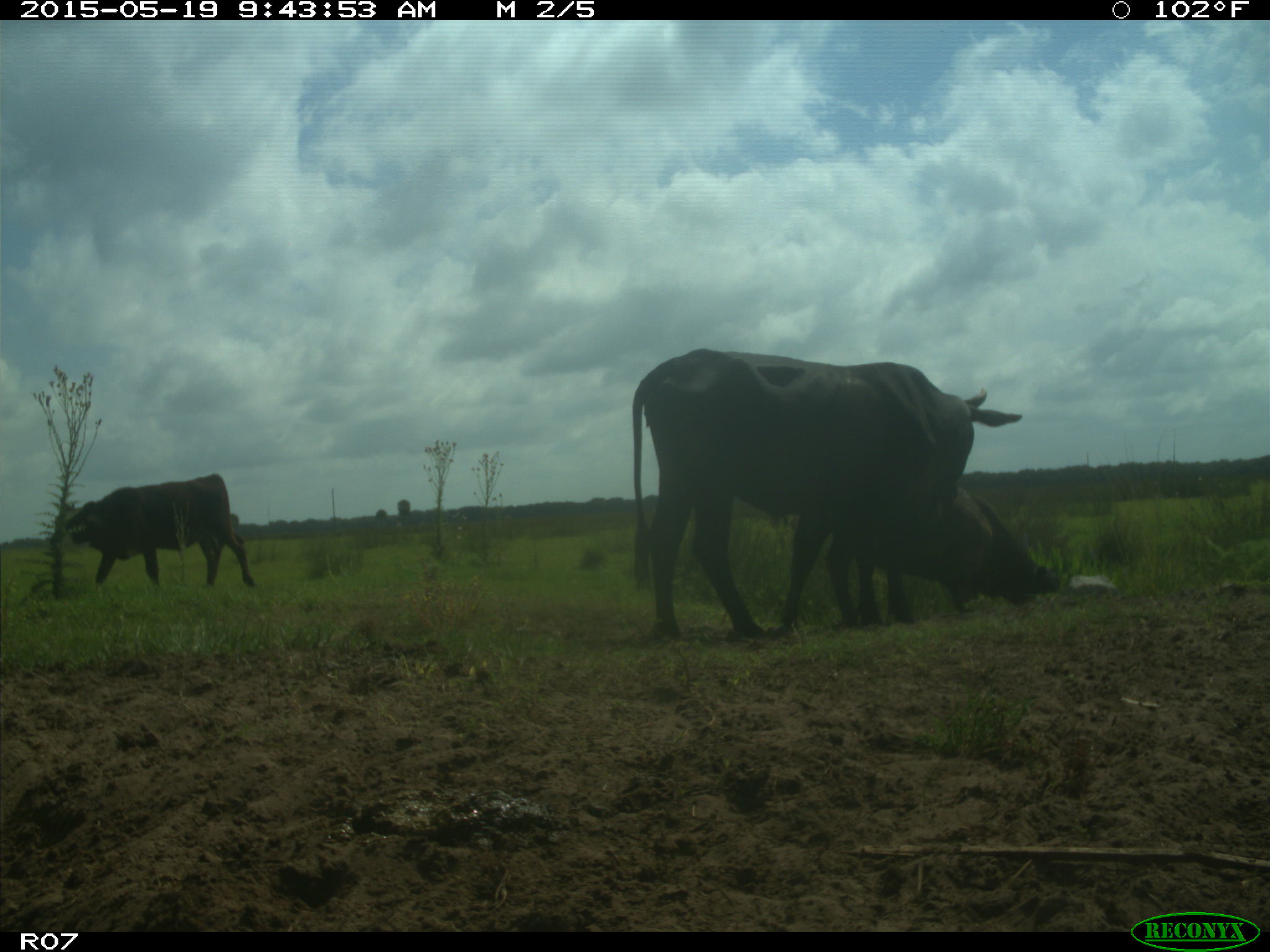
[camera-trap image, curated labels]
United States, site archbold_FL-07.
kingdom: Animalia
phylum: Chordata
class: Mammalia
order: Artiodactyla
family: Bovidae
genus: Bos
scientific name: Bos taurus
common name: domestic cow